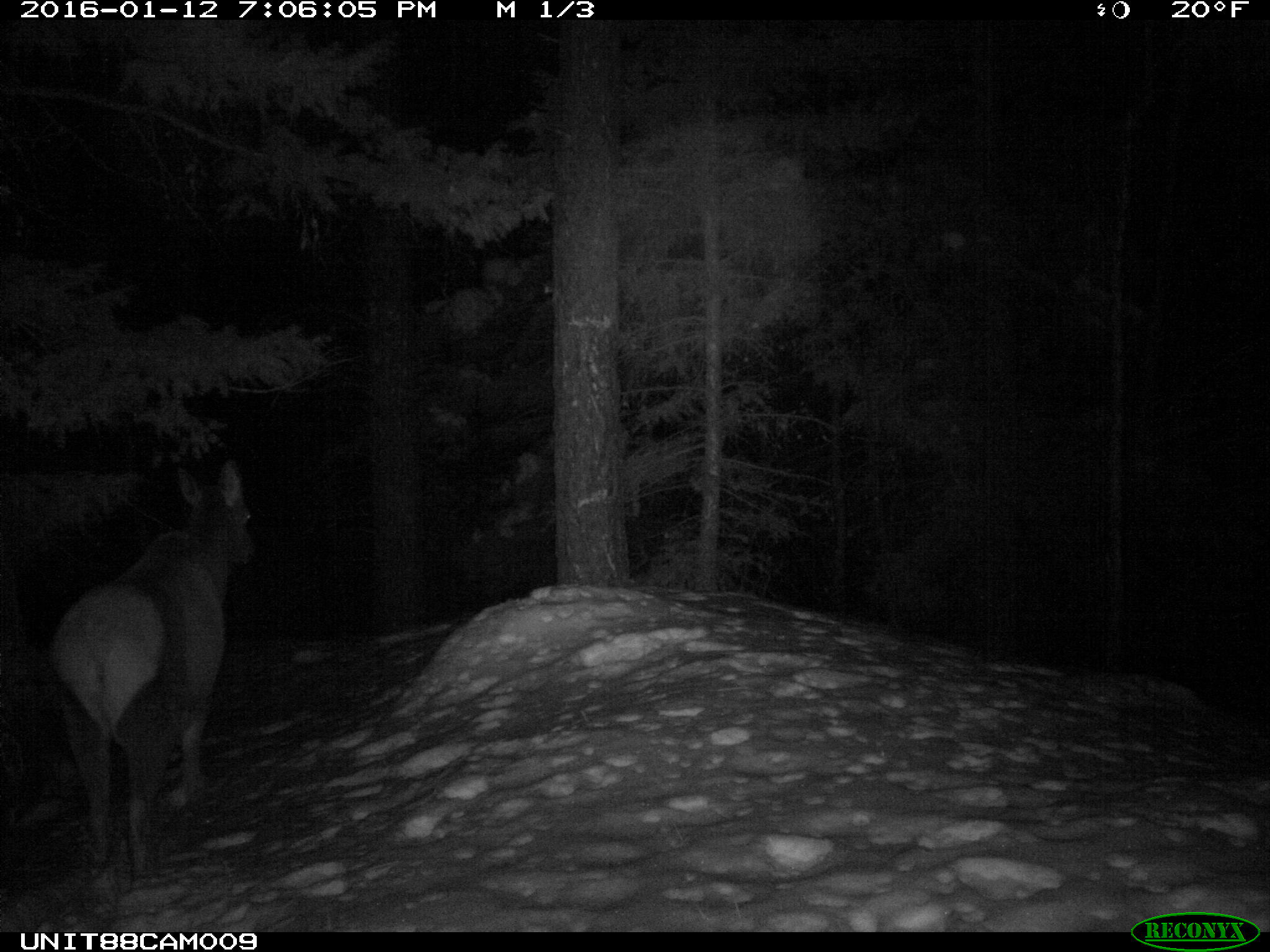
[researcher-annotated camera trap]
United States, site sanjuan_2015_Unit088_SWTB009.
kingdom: Animalia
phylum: Chordata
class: Mammalia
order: Artiodactyla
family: Cervidae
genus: Cervus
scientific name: Cervus elaphus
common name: red deer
Cervus elaphus (red deer).